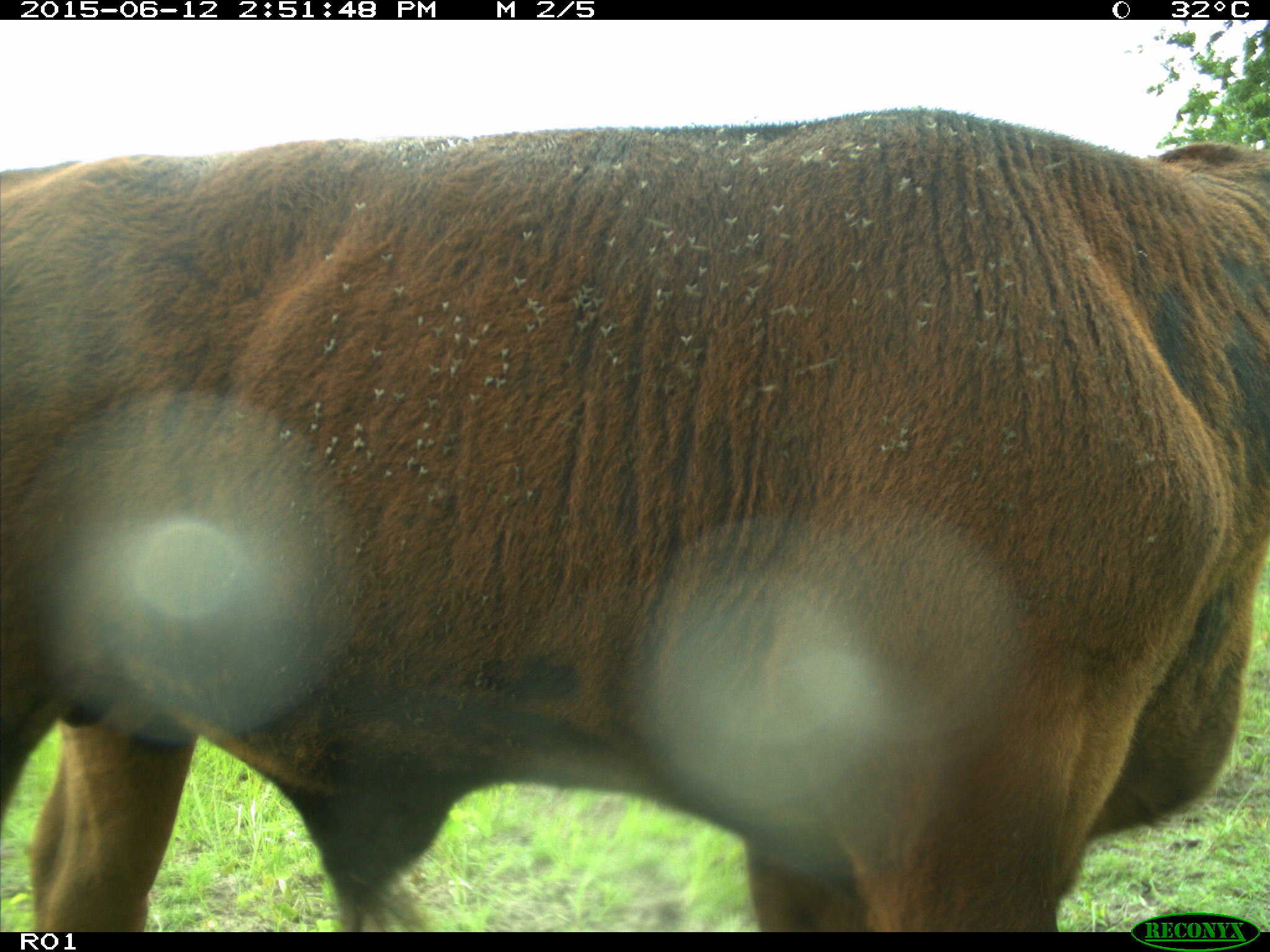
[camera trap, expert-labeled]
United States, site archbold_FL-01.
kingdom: Animalia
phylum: Chordata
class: Mammalia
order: Artiodactyla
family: Bovidae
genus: Bos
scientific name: Bos taurus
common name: domestic cow